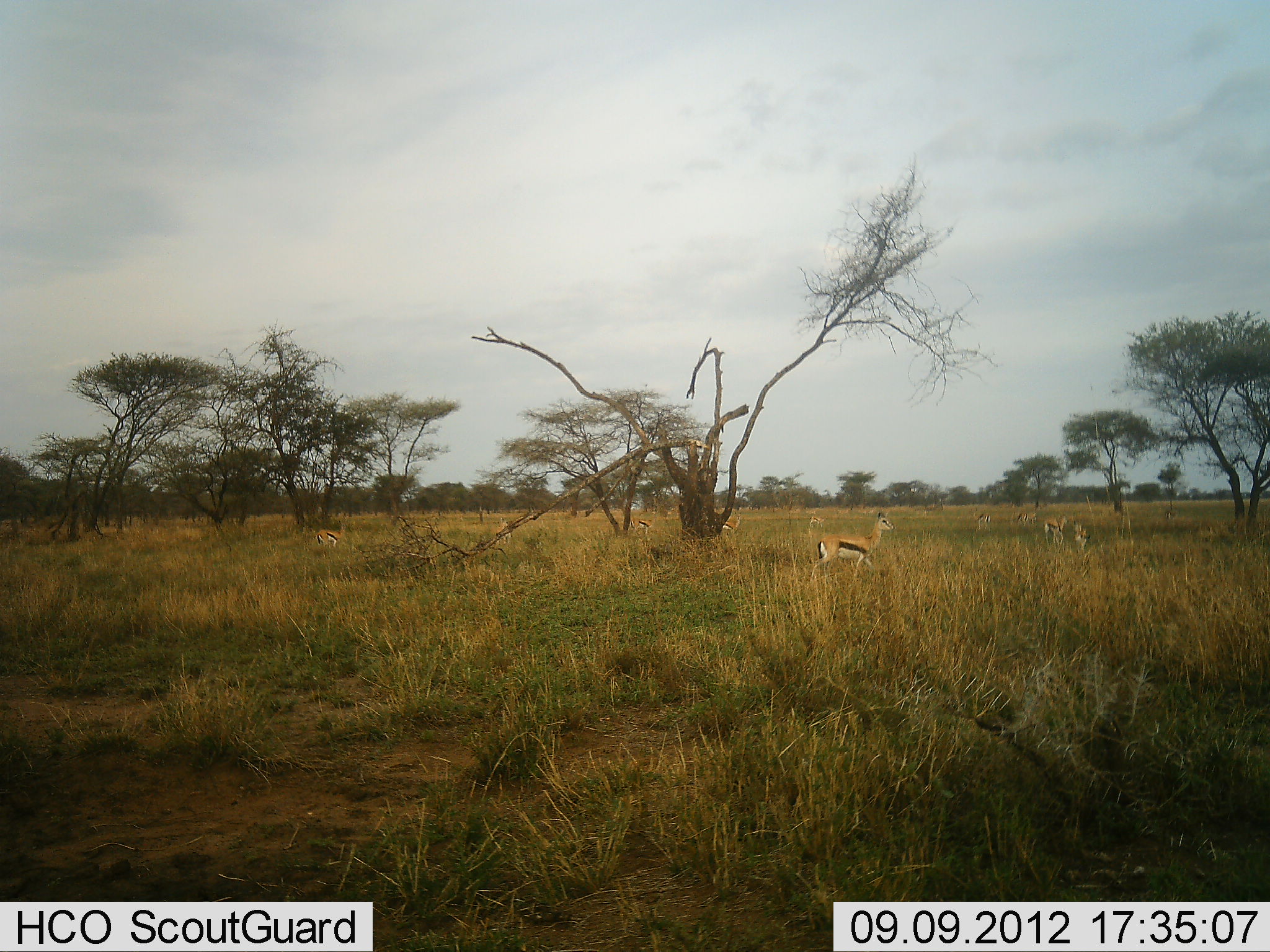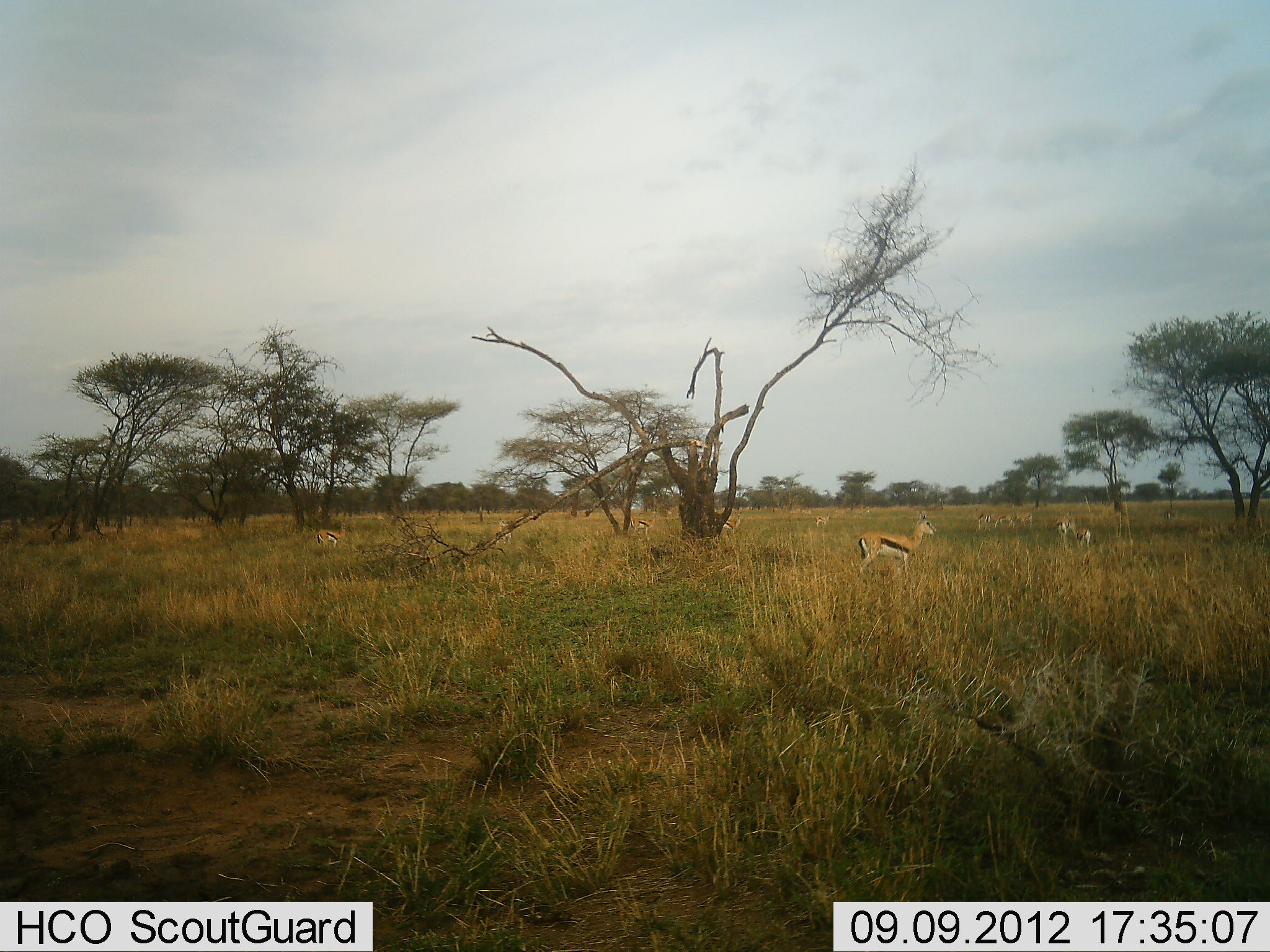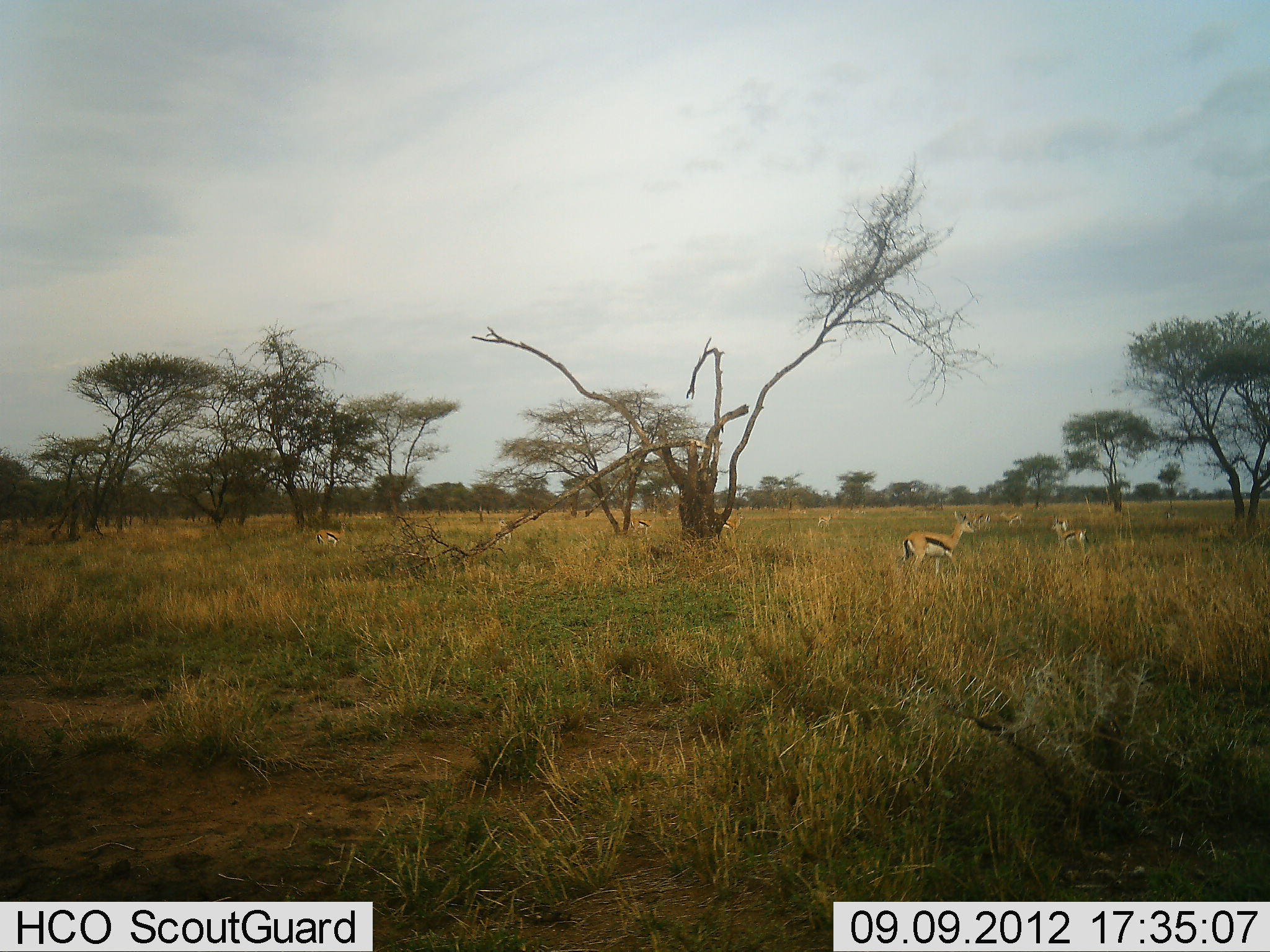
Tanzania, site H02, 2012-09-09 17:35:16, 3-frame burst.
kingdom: Animalia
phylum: Chordata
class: Mammalia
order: Artiodactyla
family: Bovidae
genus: Eudorcas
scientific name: Eudorcas thomsonii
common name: thomson's gazelle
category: gazellethomsons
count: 8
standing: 60%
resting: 0%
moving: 70%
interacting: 0%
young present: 10%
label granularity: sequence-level